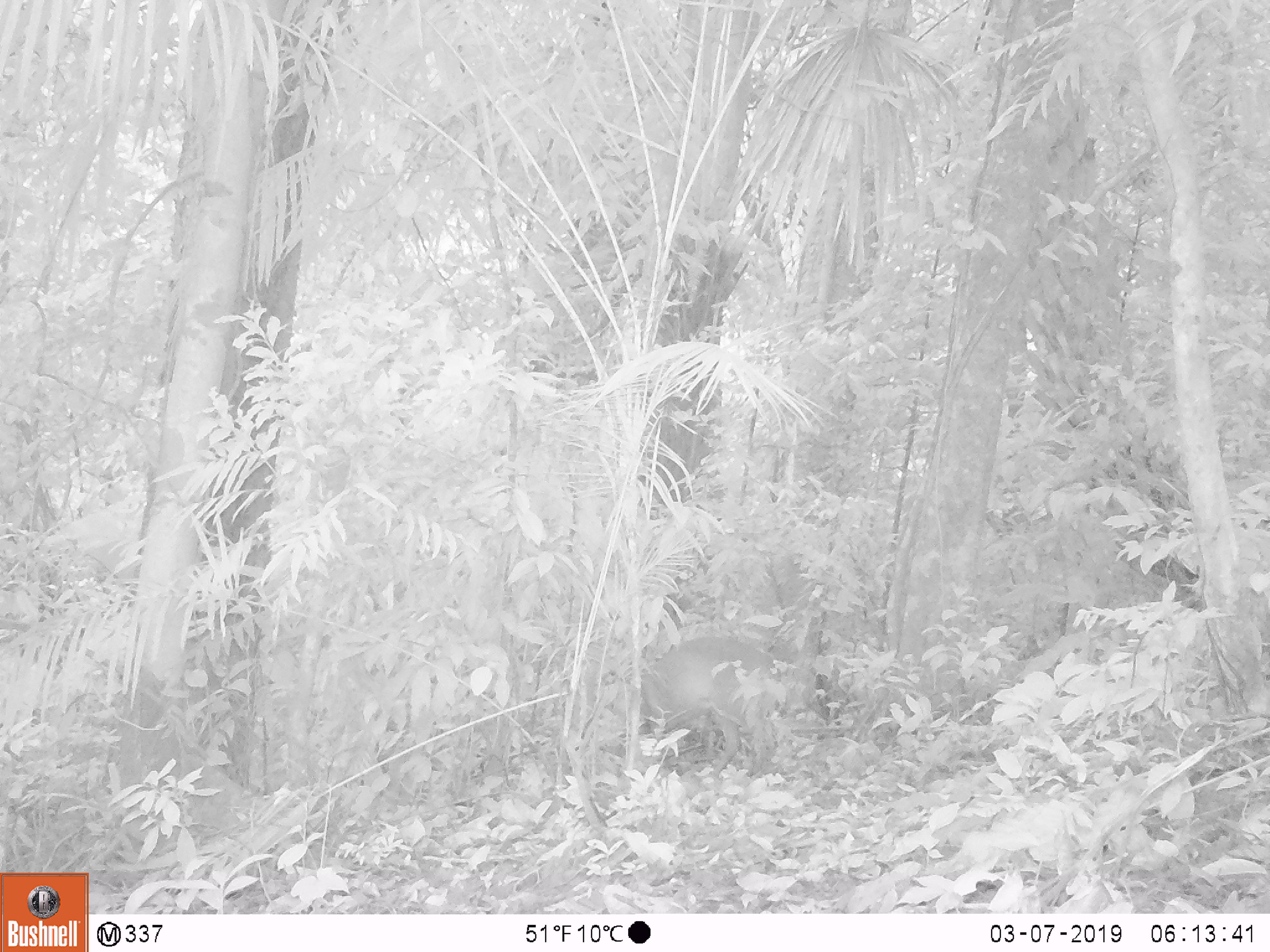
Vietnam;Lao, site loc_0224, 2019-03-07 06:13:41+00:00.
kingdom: Animalia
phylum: Chordata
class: Mammalia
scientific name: Mammalia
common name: mammal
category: unidentified mammal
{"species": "unidentified mammal (mammal) (Mammalia)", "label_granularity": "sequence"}